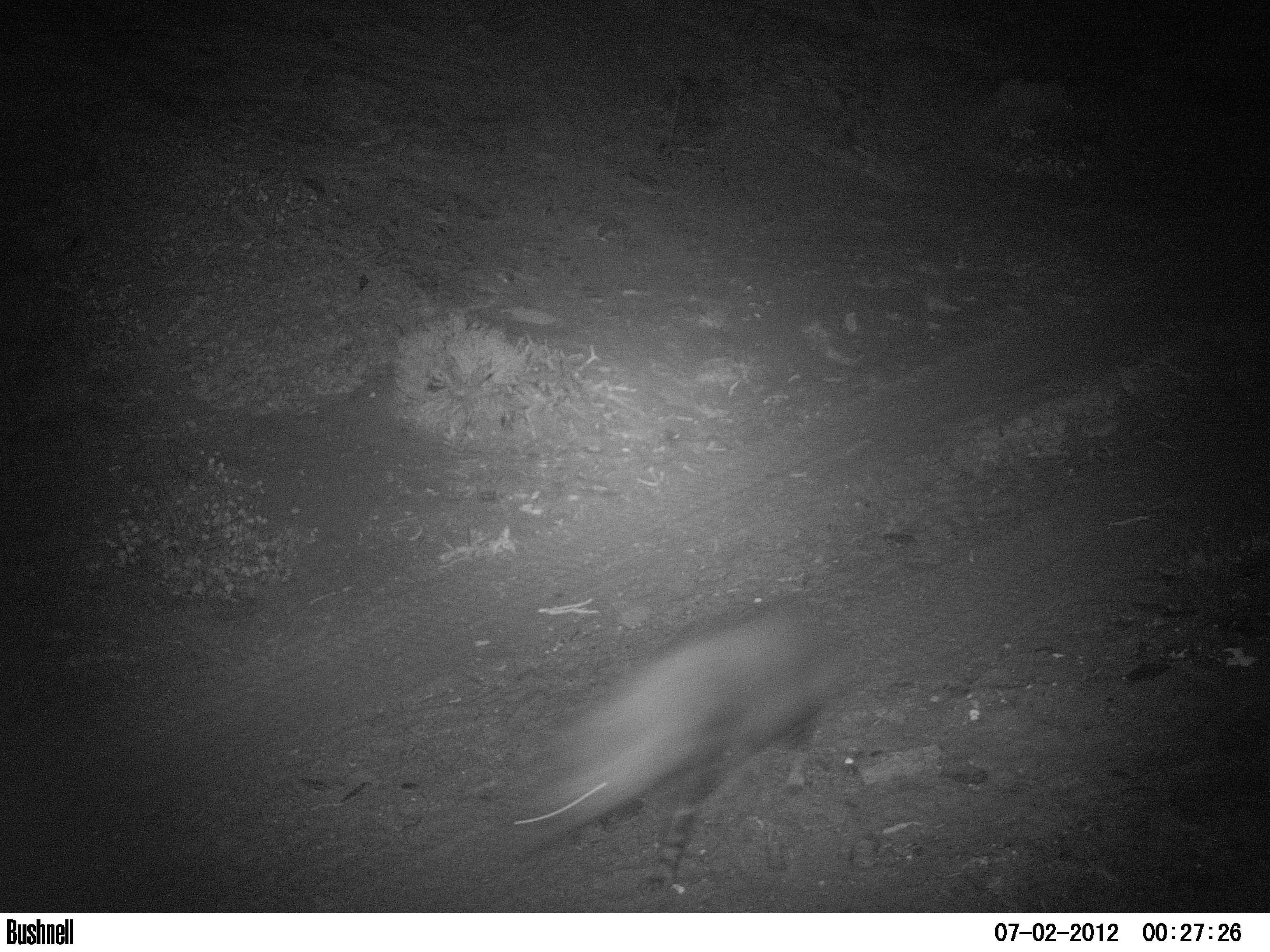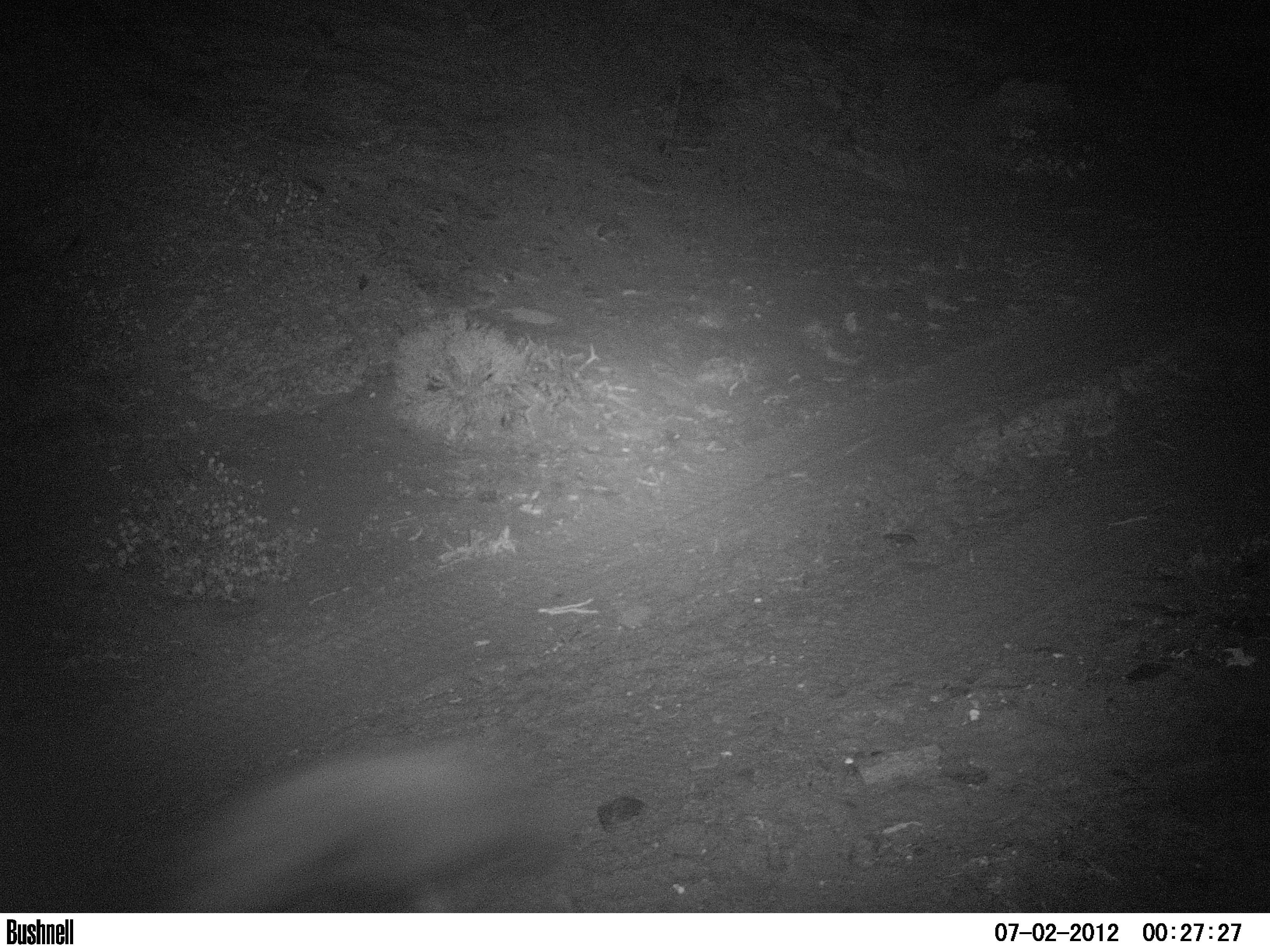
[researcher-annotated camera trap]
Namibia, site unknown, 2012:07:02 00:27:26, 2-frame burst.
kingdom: Animalia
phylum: Chordata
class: Mammalia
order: Carnivora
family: Hyaenidae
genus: Parahyaena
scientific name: Parahyaena brunnea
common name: brown hyena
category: hyaena brunnea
Hyaena brunnea (brown hyena) (Parahyaena brunnea).